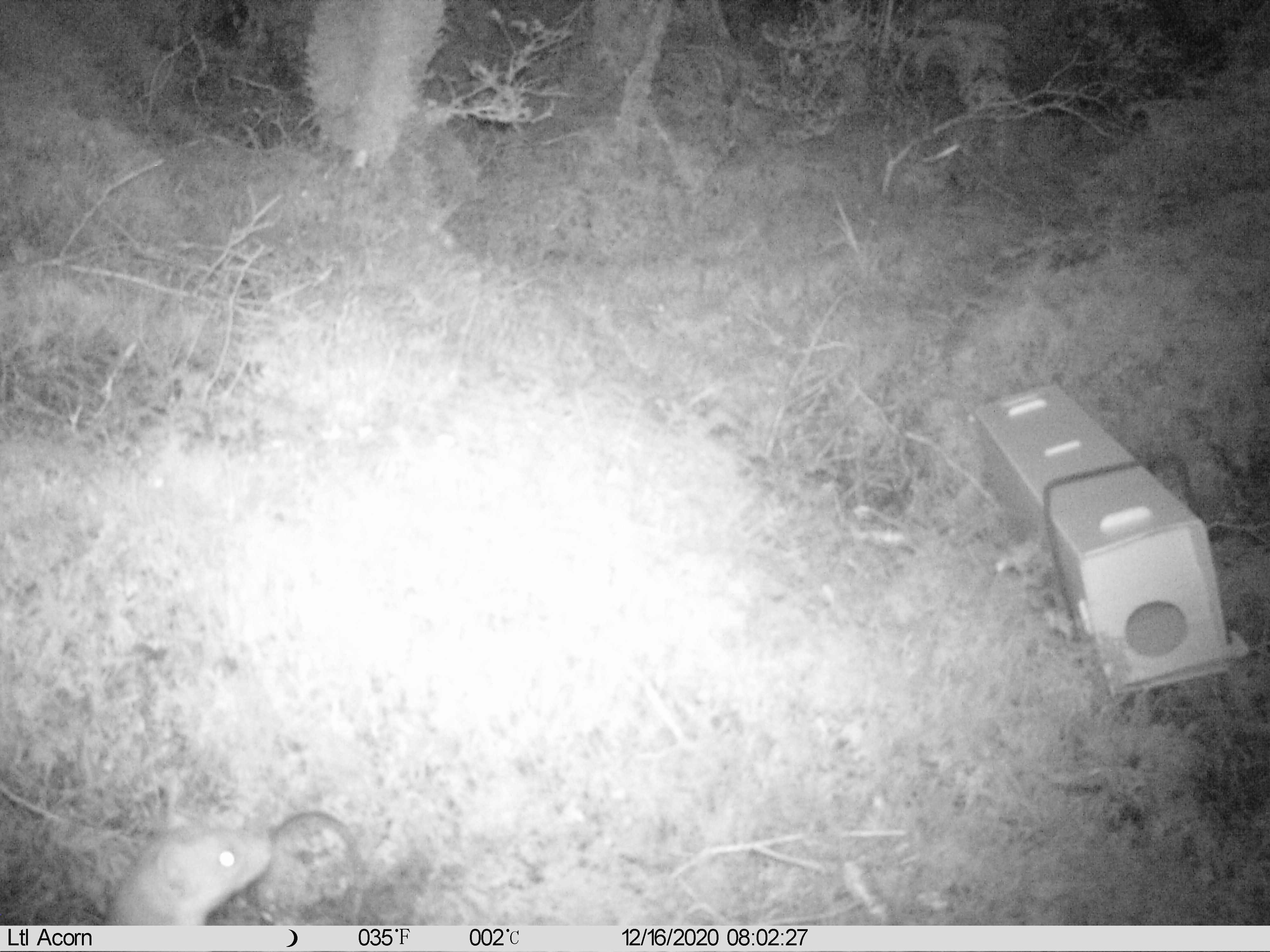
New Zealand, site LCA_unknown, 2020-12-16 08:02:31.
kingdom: Animalia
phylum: Chordata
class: Mammalia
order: Carnivora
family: Mustelidae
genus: Mustela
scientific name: Mustela erminea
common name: stoat